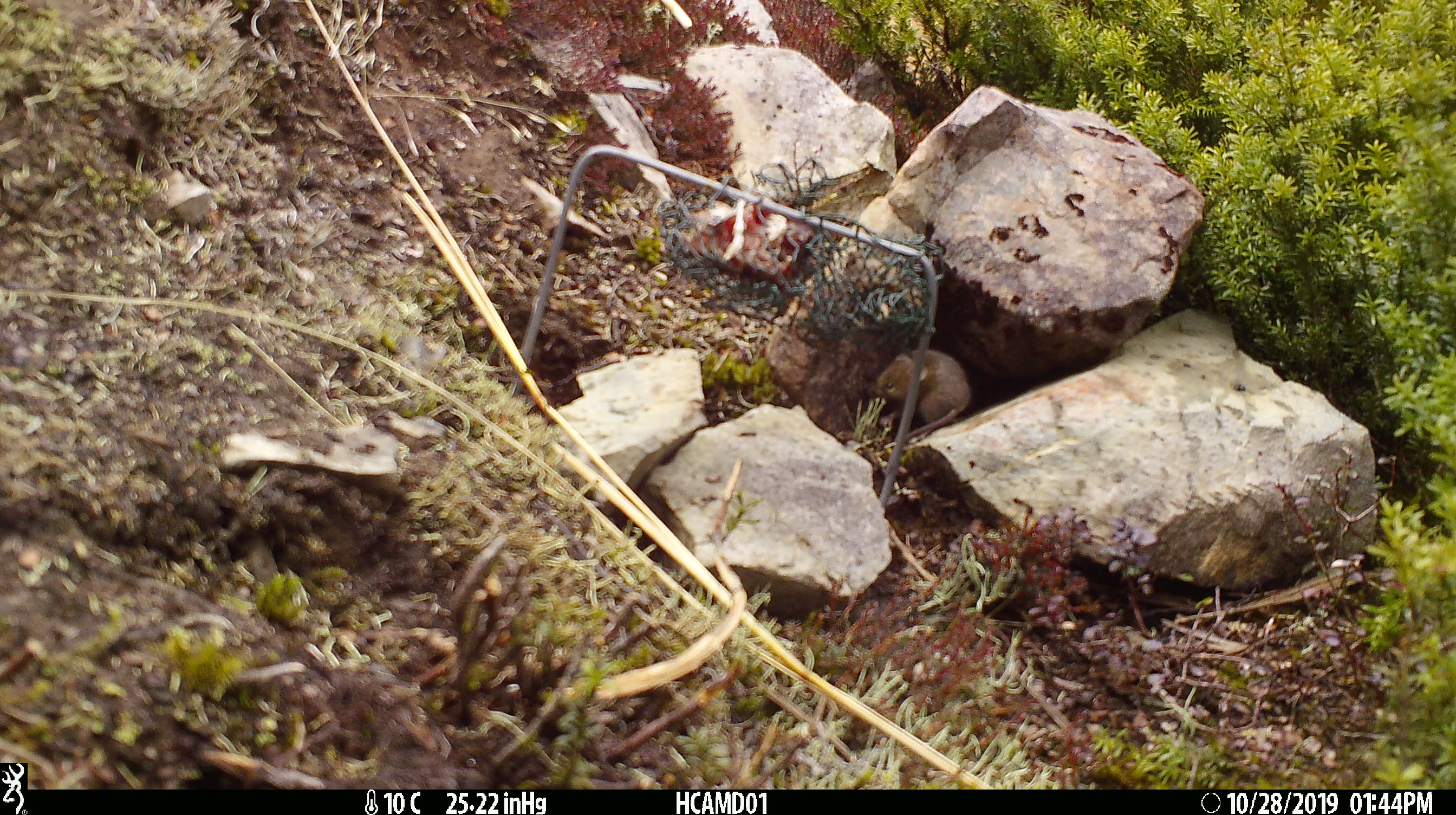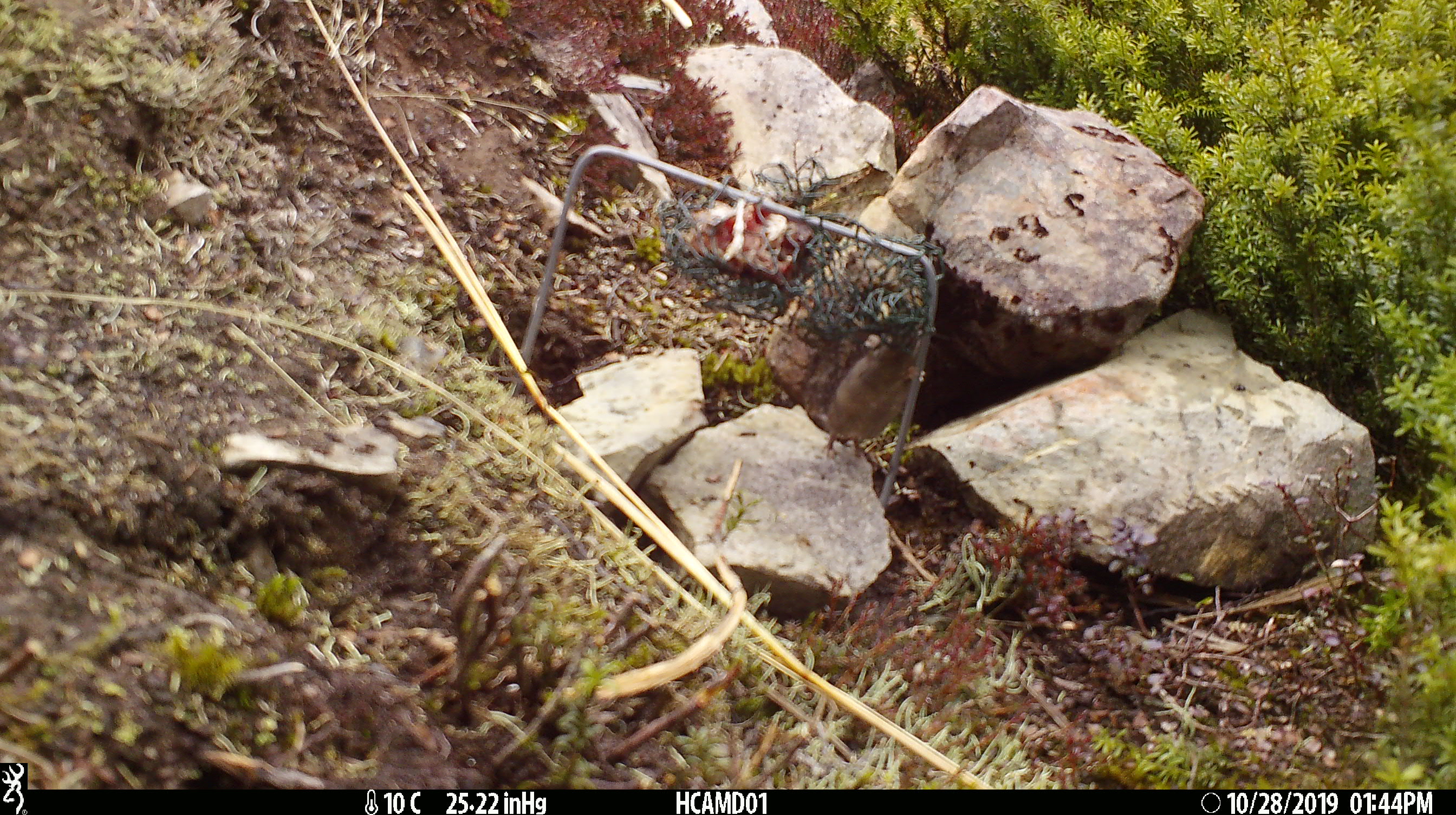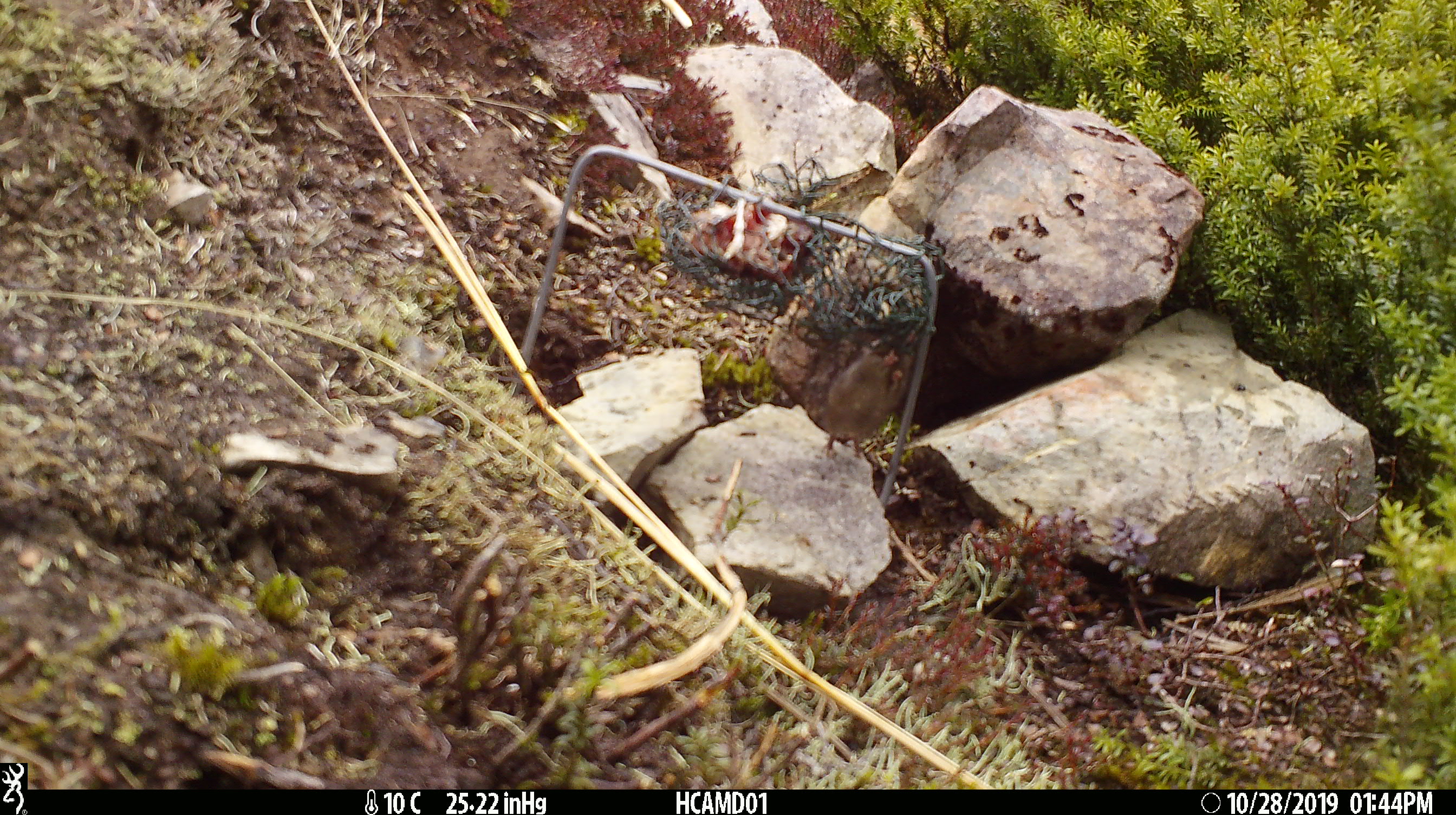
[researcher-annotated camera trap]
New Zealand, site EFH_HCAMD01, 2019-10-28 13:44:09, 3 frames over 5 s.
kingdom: Animalia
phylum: Chordata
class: Mammalia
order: Rodentia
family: Muridae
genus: Mus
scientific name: Mus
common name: mouse